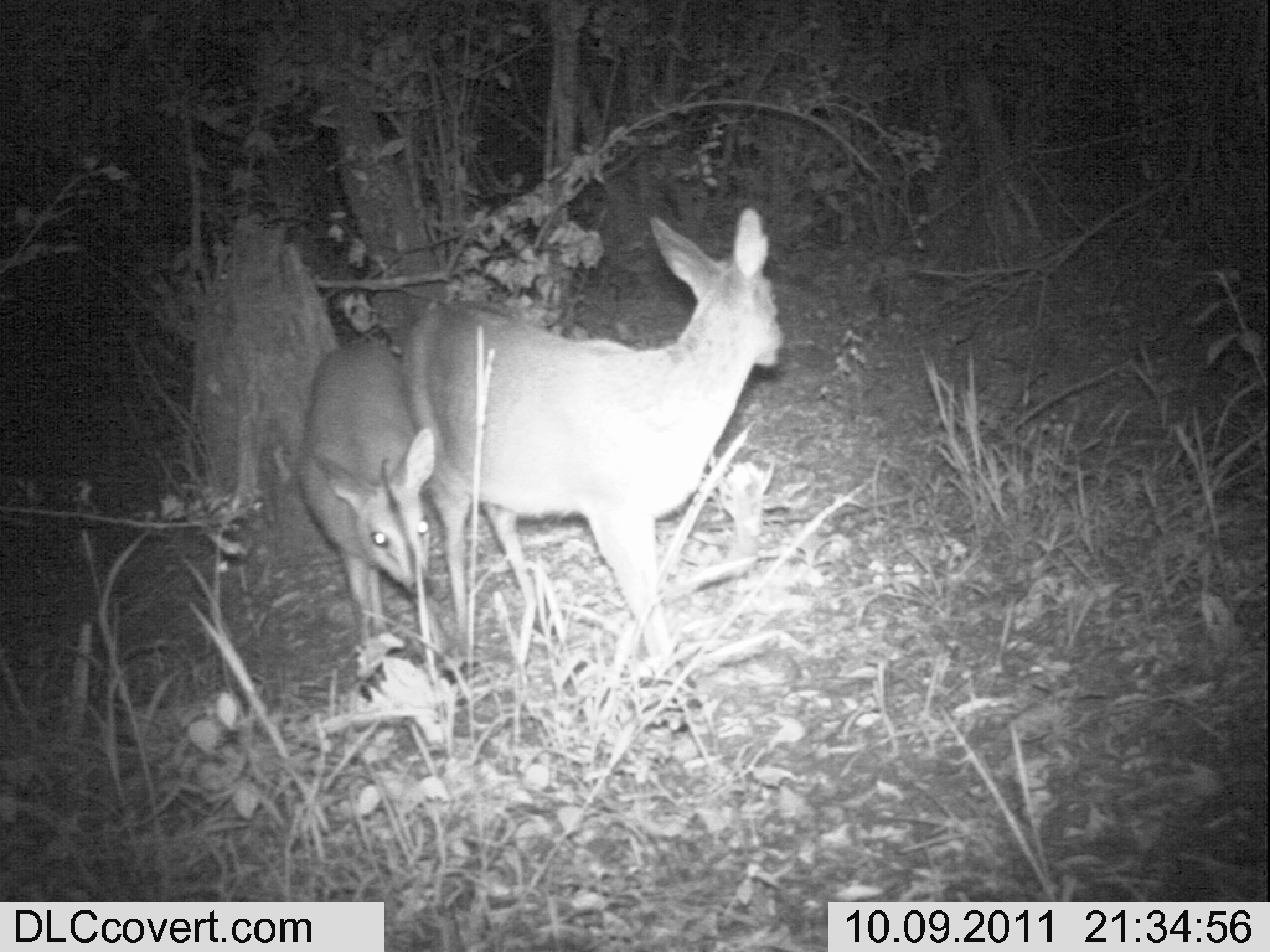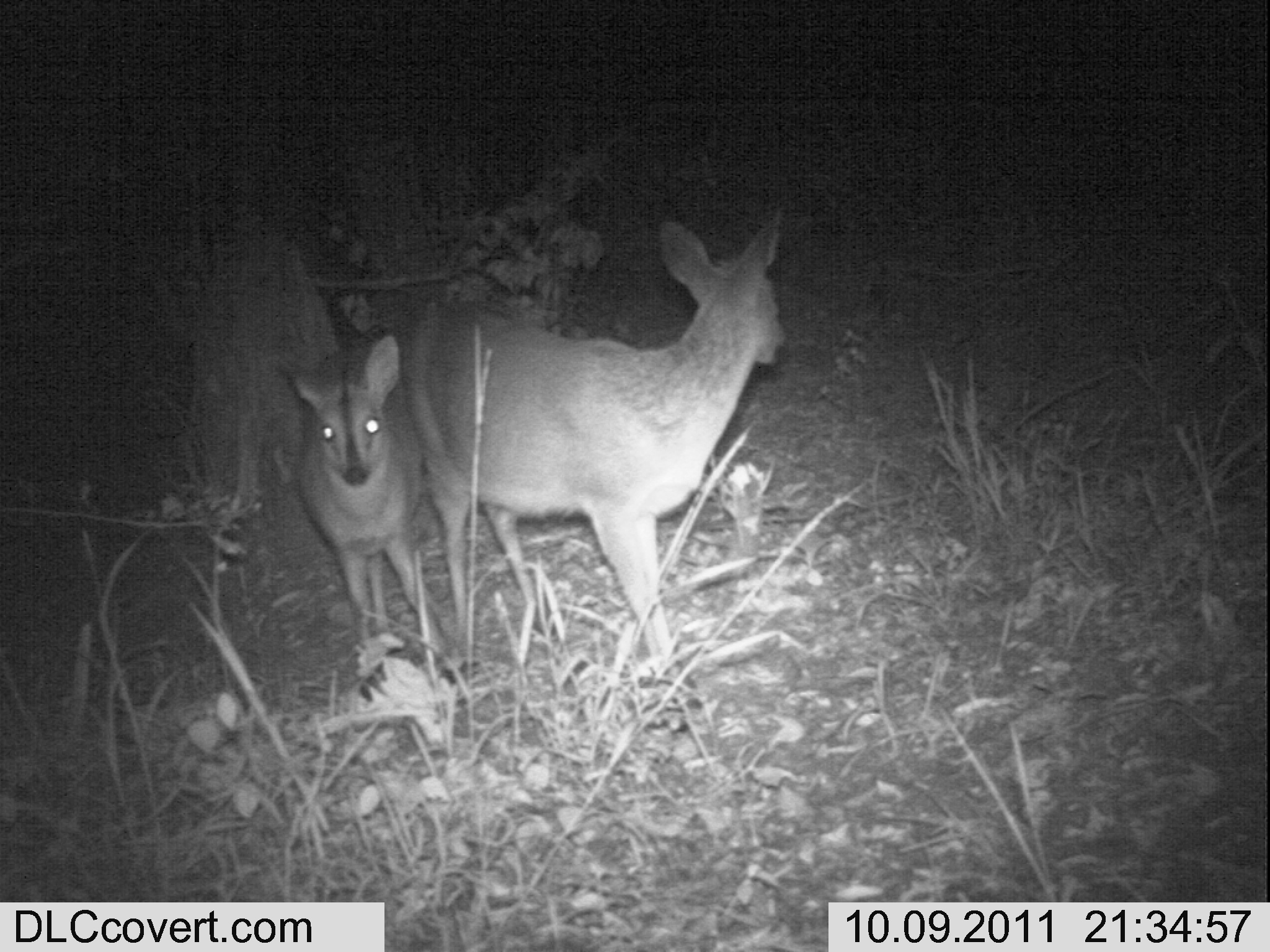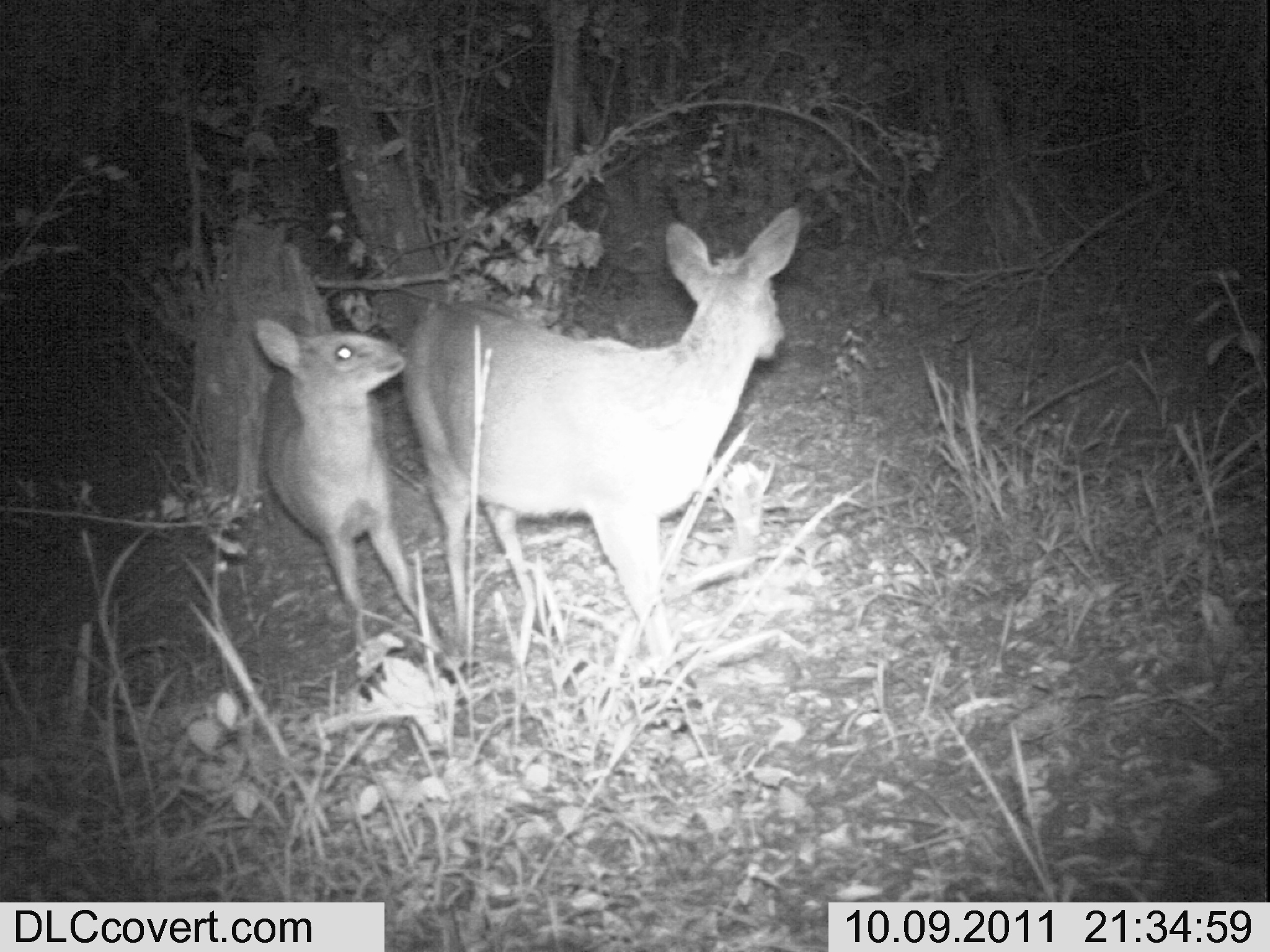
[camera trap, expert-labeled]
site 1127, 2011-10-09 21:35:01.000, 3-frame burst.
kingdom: Animalia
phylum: Chordata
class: Mammalia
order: Artiodactyla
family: Bovidae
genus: Sylvicapra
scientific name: Sylvicapra grimmia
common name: bush duiker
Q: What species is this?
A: Sylvicapra grimmia (bush duiker).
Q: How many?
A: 2.